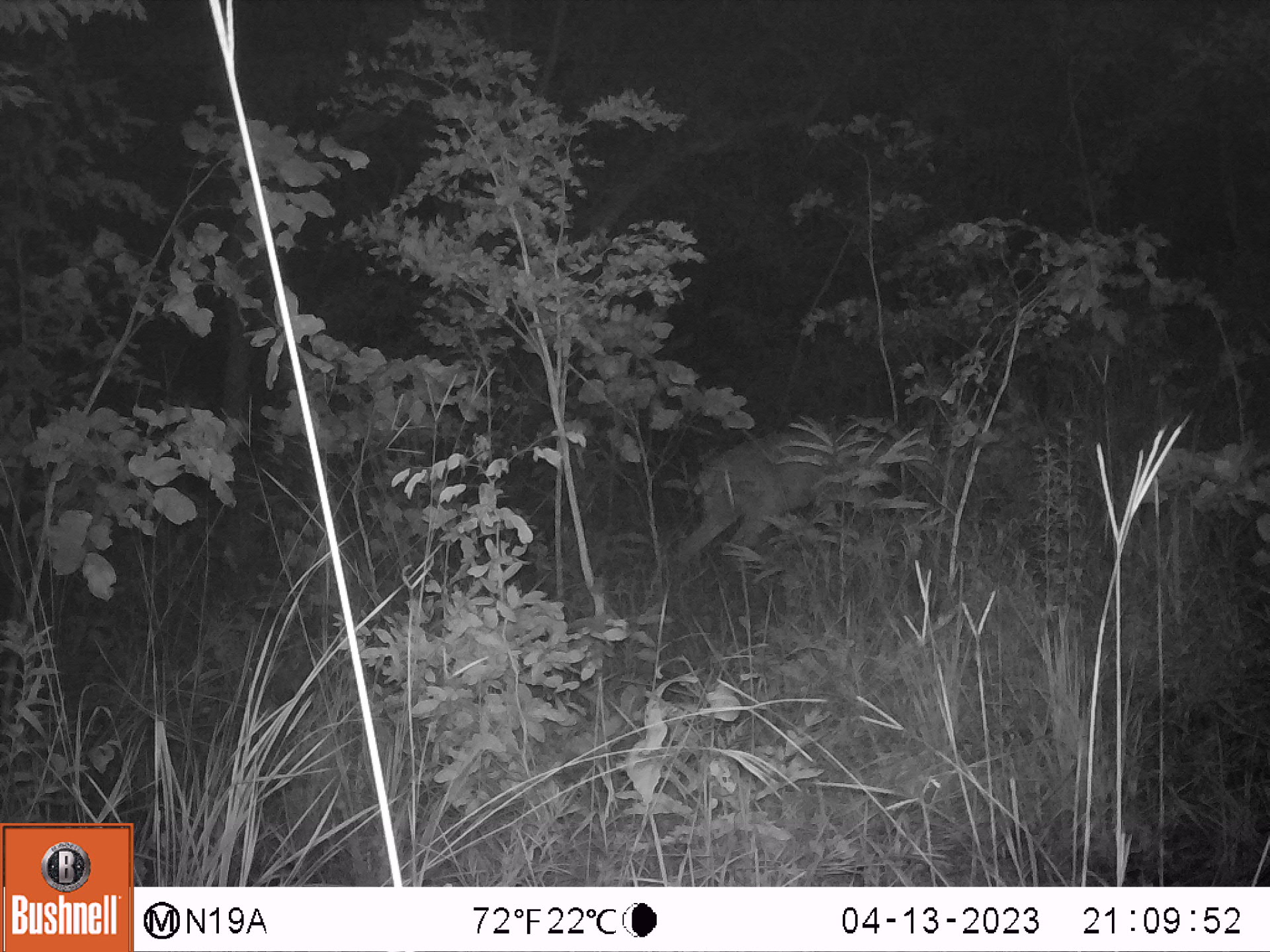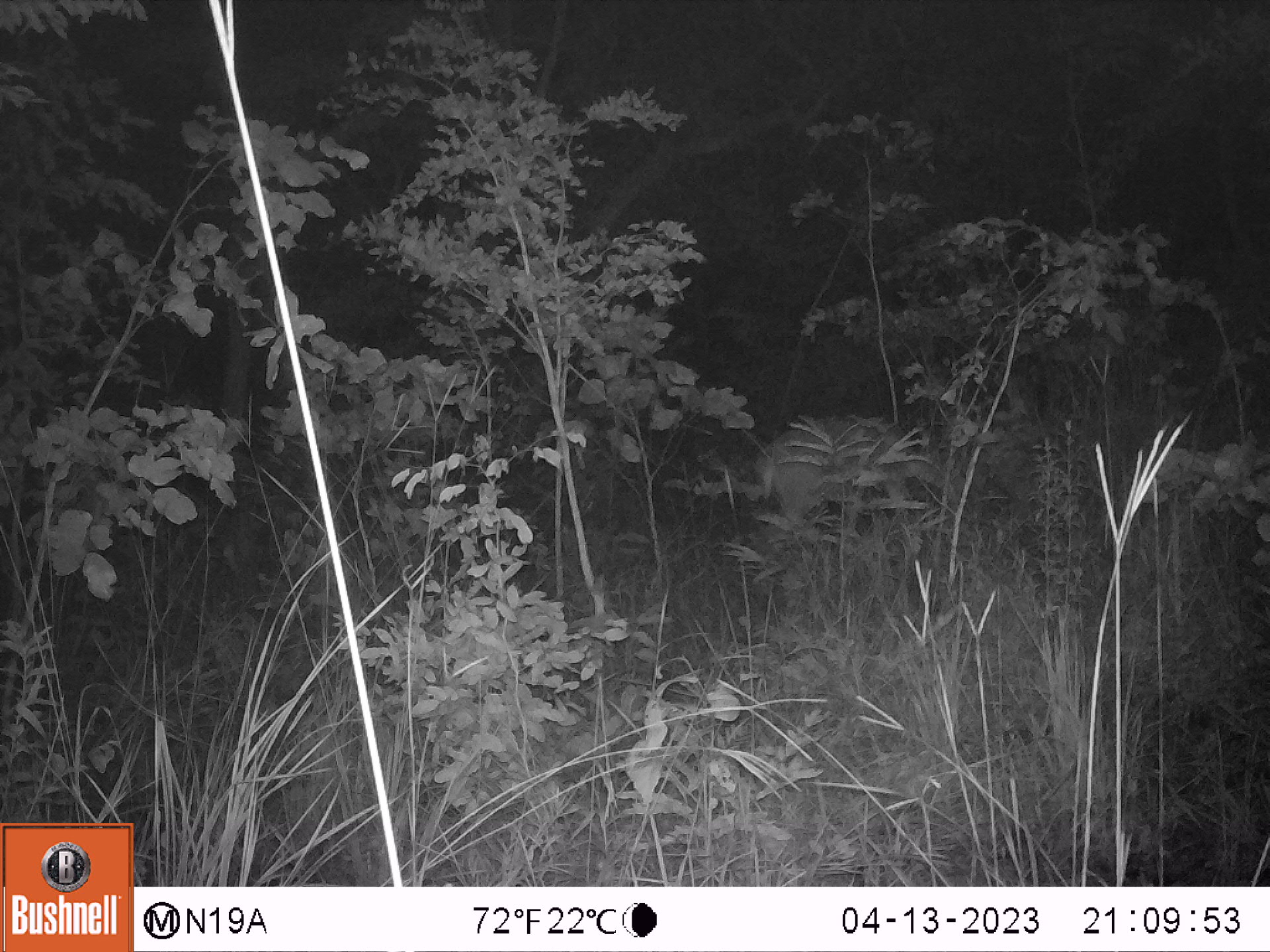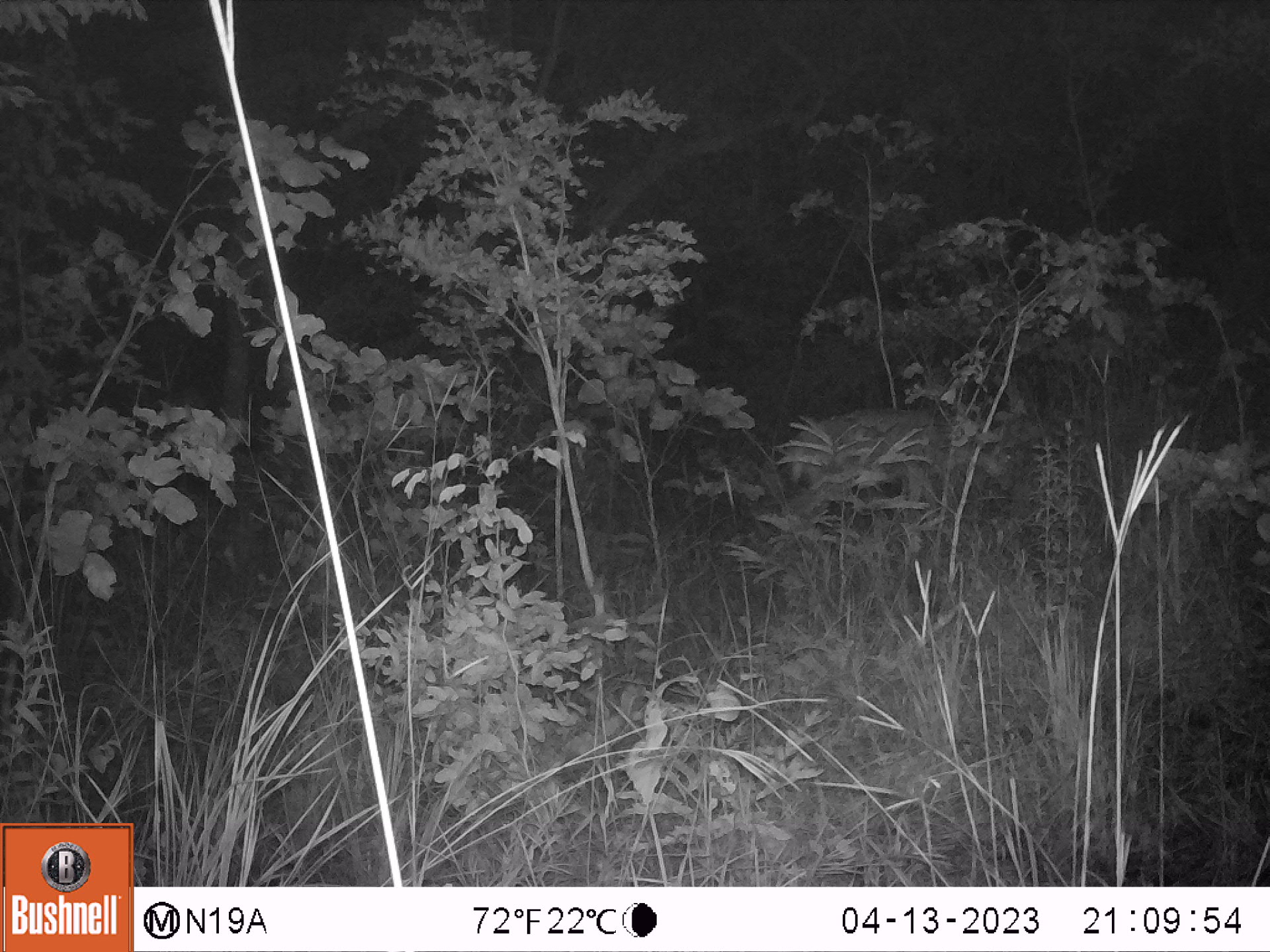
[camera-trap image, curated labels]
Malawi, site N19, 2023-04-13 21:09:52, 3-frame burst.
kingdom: Animalia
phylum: Chordata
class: Mammalia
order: Artiodactyla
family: Bovidae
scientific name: Antilopinae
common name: small antelope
Small antelope (Antilopinae), count 1.